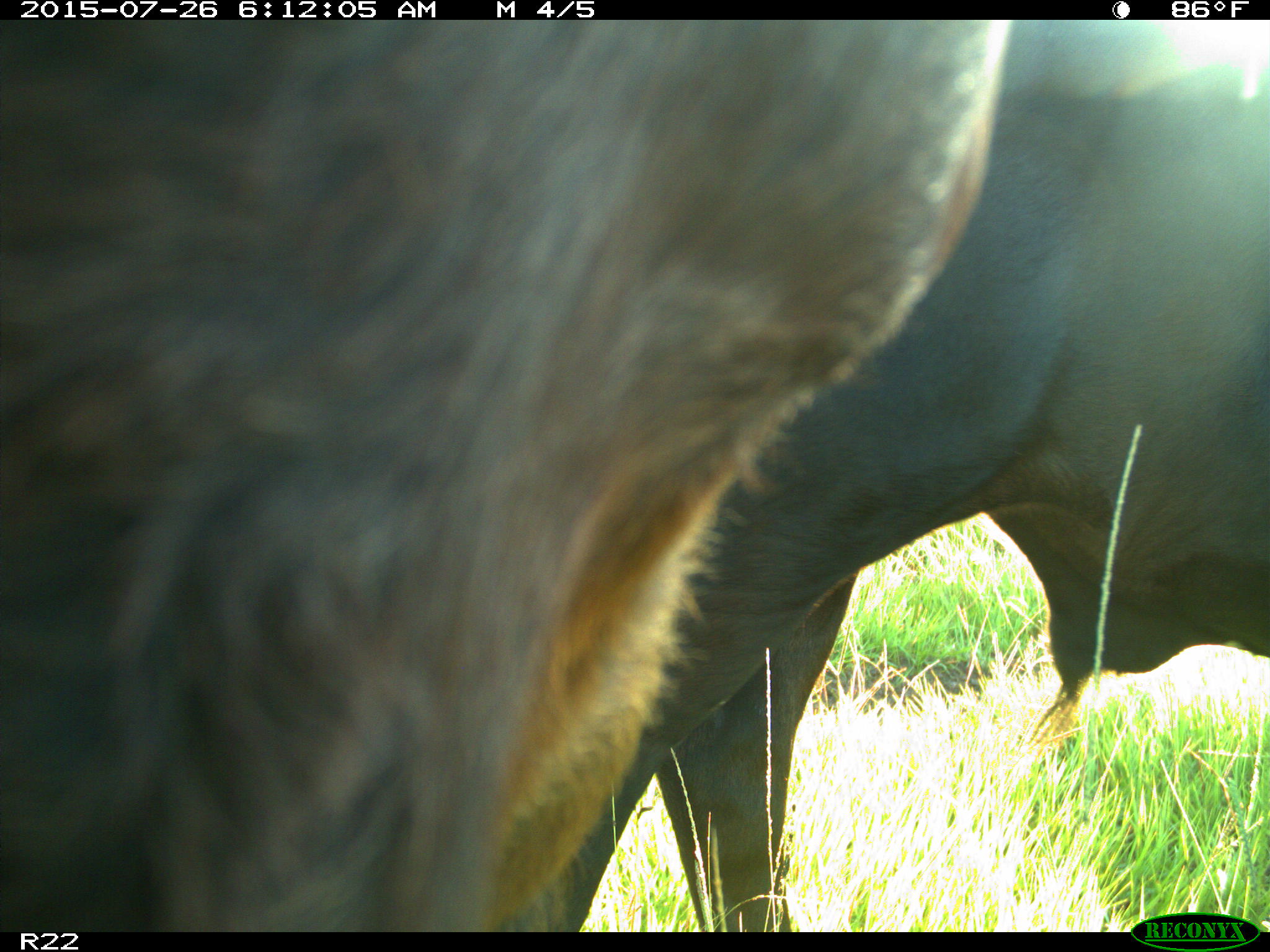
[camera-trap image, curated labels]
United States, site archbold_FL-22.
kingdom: Animalia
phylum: Chordata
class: Mammalia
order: Artiodactyla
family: Bovidae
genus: Bos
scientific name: Bos taurus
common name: domestic cow